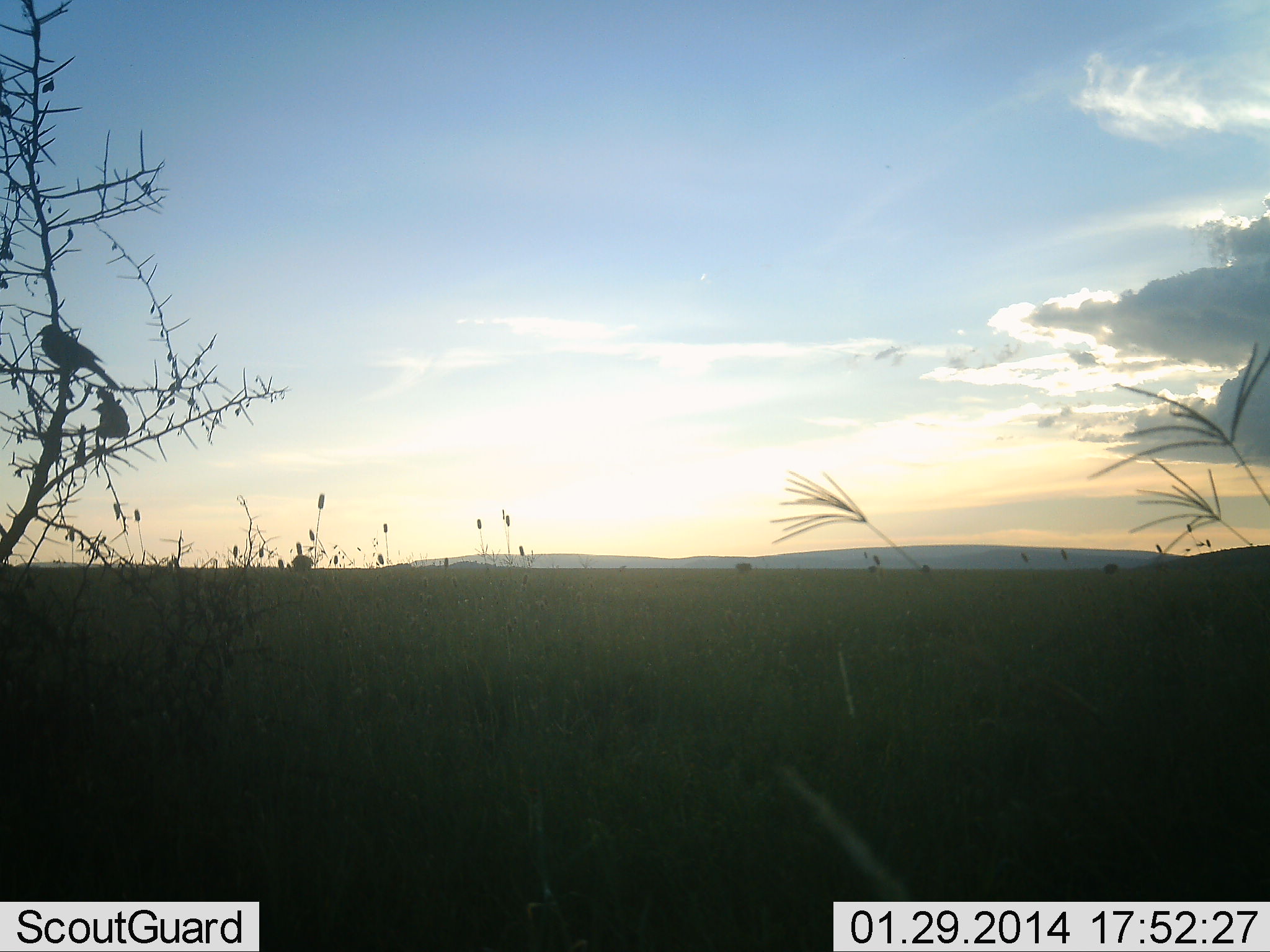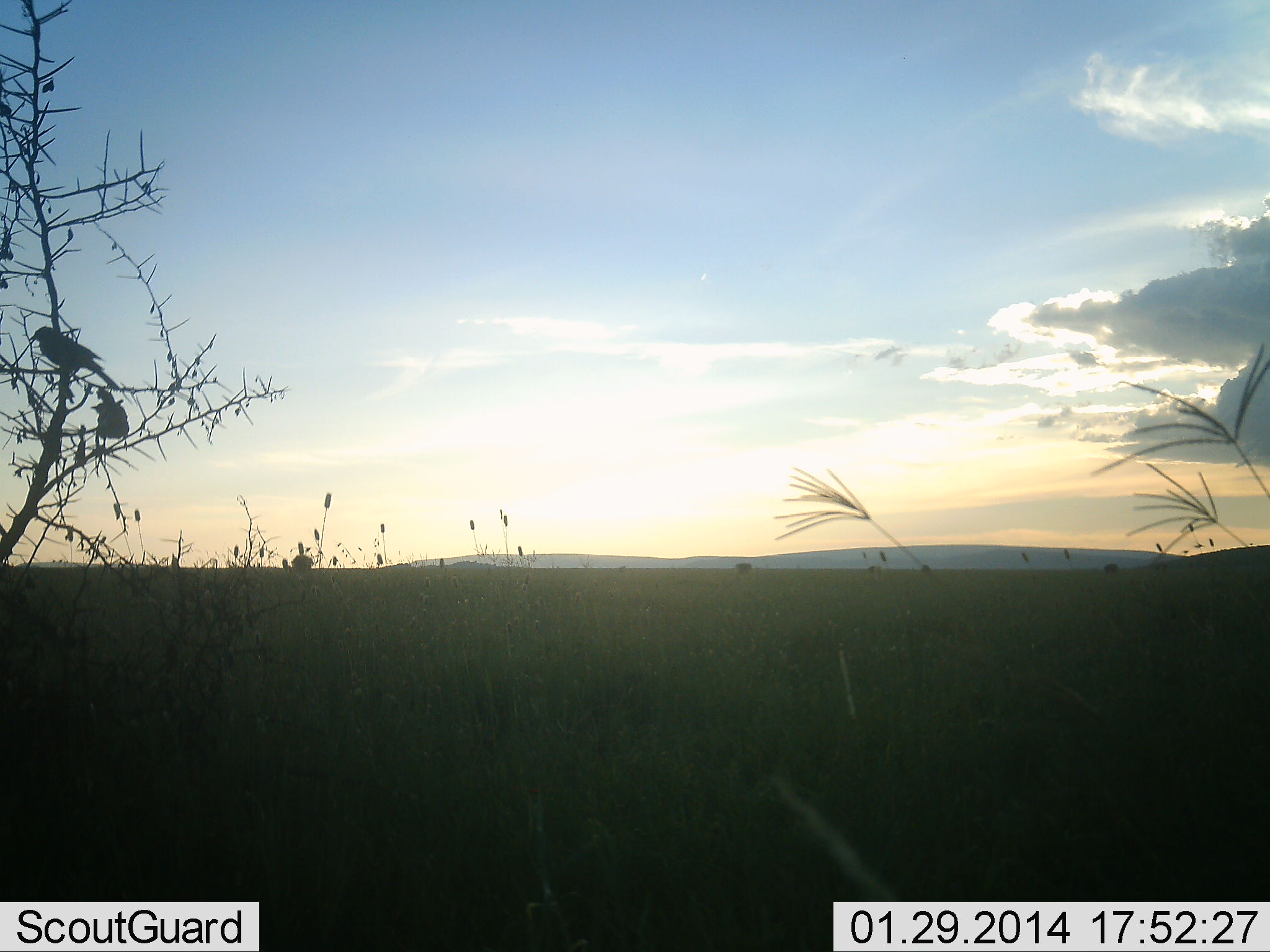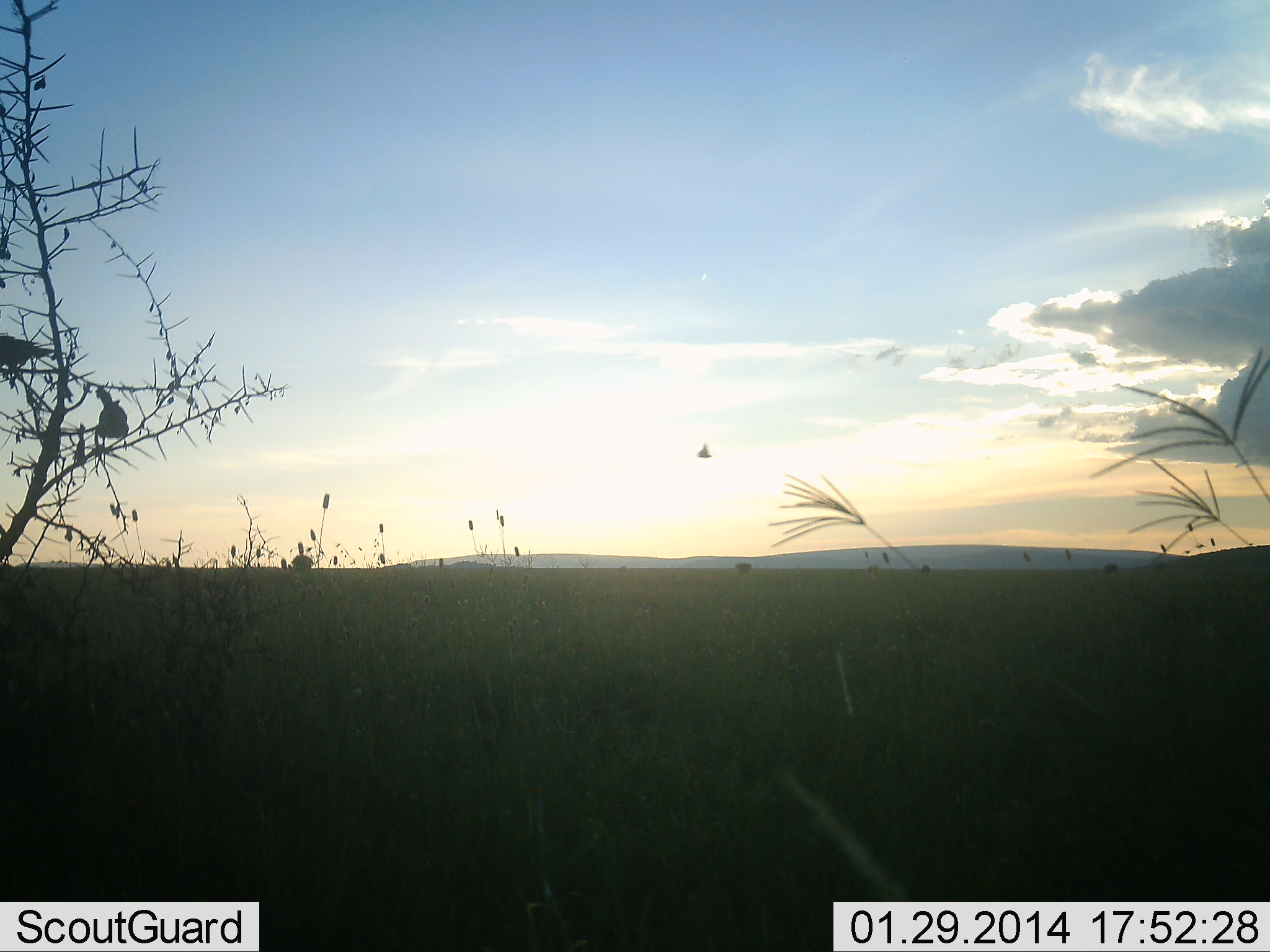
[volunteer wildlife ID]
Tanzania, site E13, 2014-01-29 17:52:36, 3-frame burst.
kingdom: Animalia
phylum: Chordata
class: Aves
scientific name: Aves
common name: bird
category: otherbird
Otherbird (bird) (Aves), count 2. Behavior (volunteer vote fractions): standing 20%, resting 60%, moving 30%, interacting 0%. Young present (vote fraction): 0%. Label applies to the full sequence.